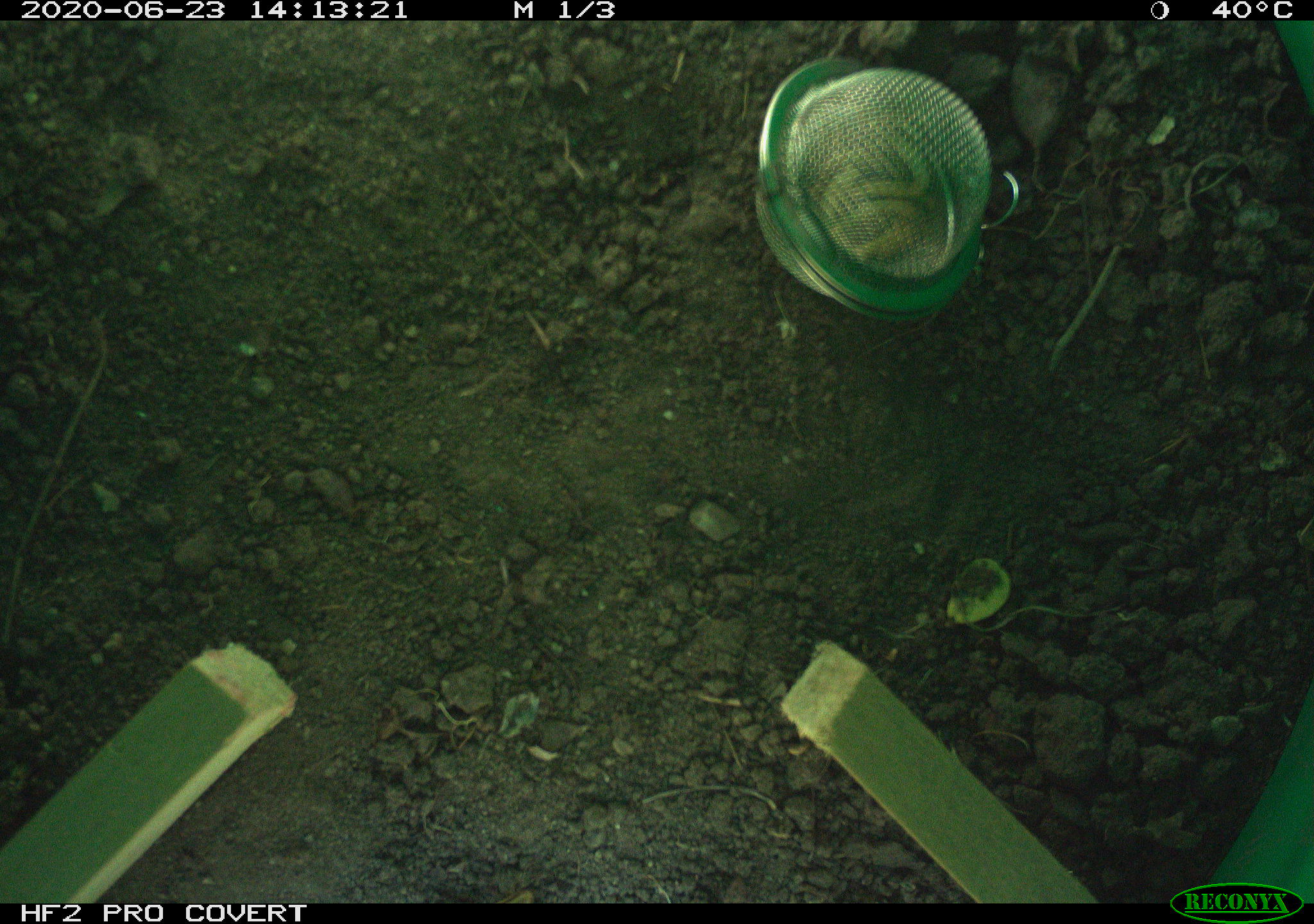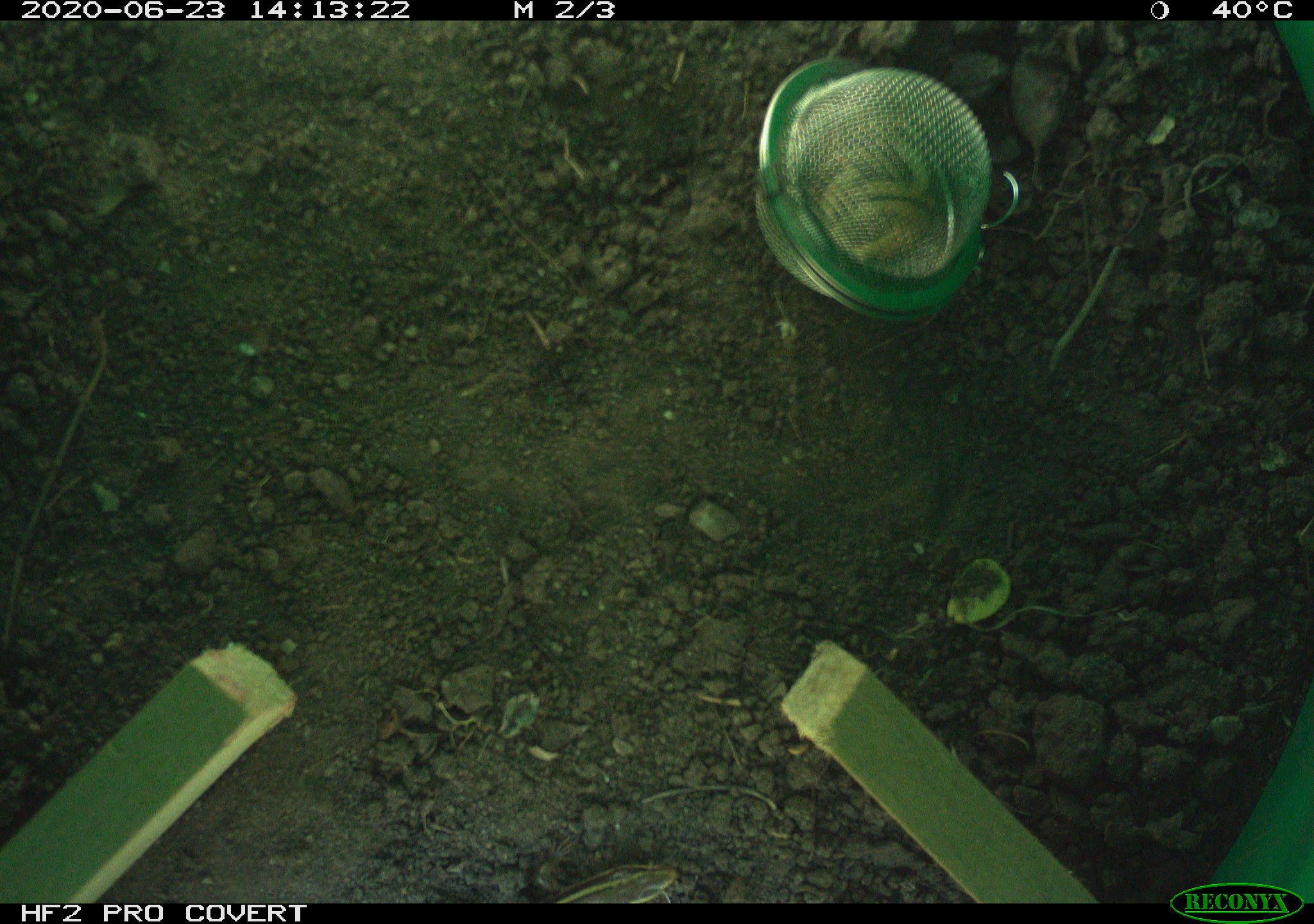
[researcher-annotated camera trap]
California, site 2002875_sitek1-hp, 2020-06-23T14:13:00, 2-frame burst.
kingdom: Animalia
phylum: Chordata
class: Reptilia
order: Squamata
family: Scincidae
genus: Plestiodon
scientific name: Plestiodon skiltonianus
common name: western skink